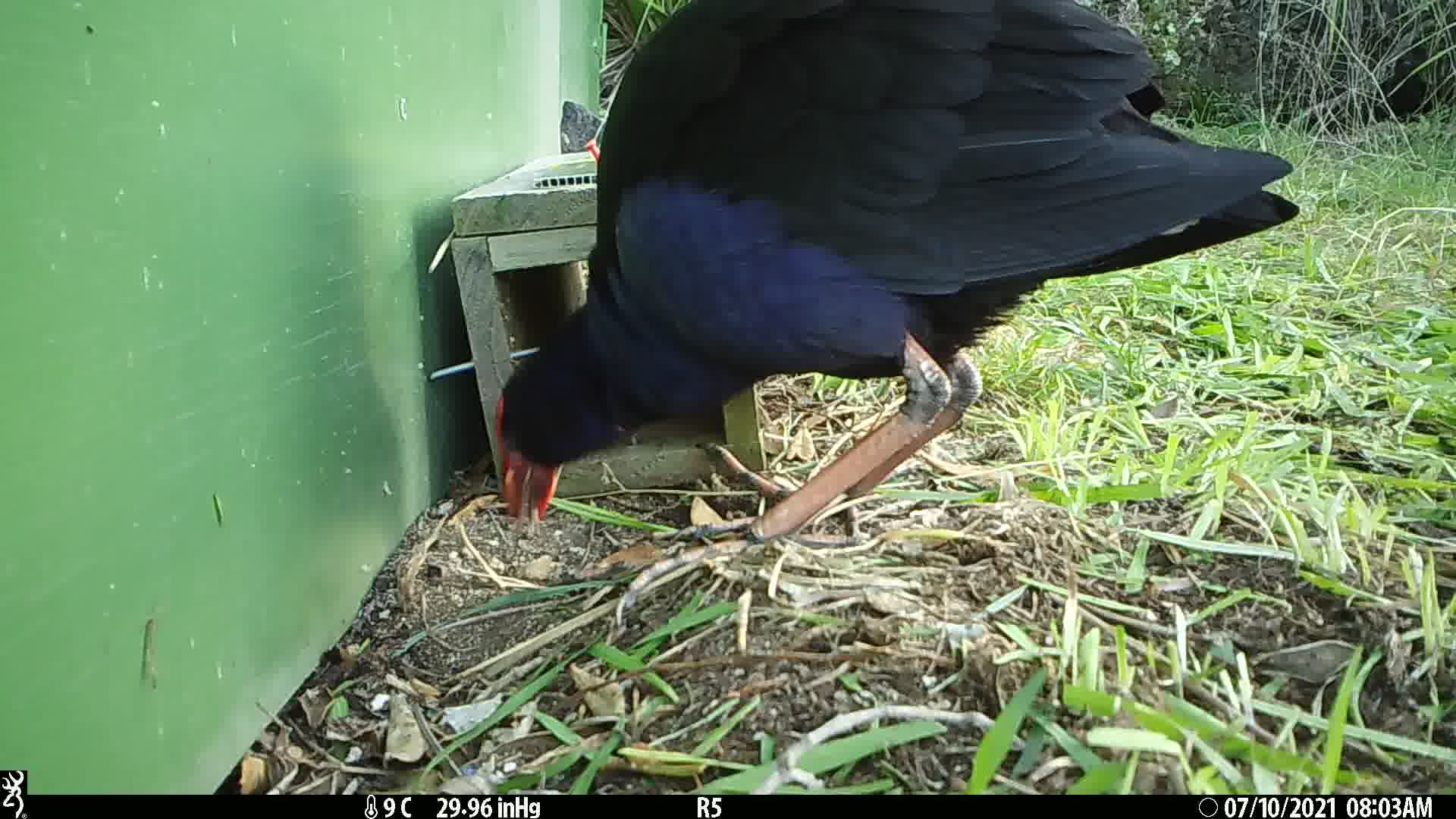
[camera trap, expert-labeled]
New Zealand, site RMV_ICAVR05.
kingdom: Animalia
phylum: Chordata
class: Aves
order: Gruiformes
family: Rallidae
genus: Porphyrio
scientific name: Porphyrio melanotus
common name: australasian swamphen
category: pukeko